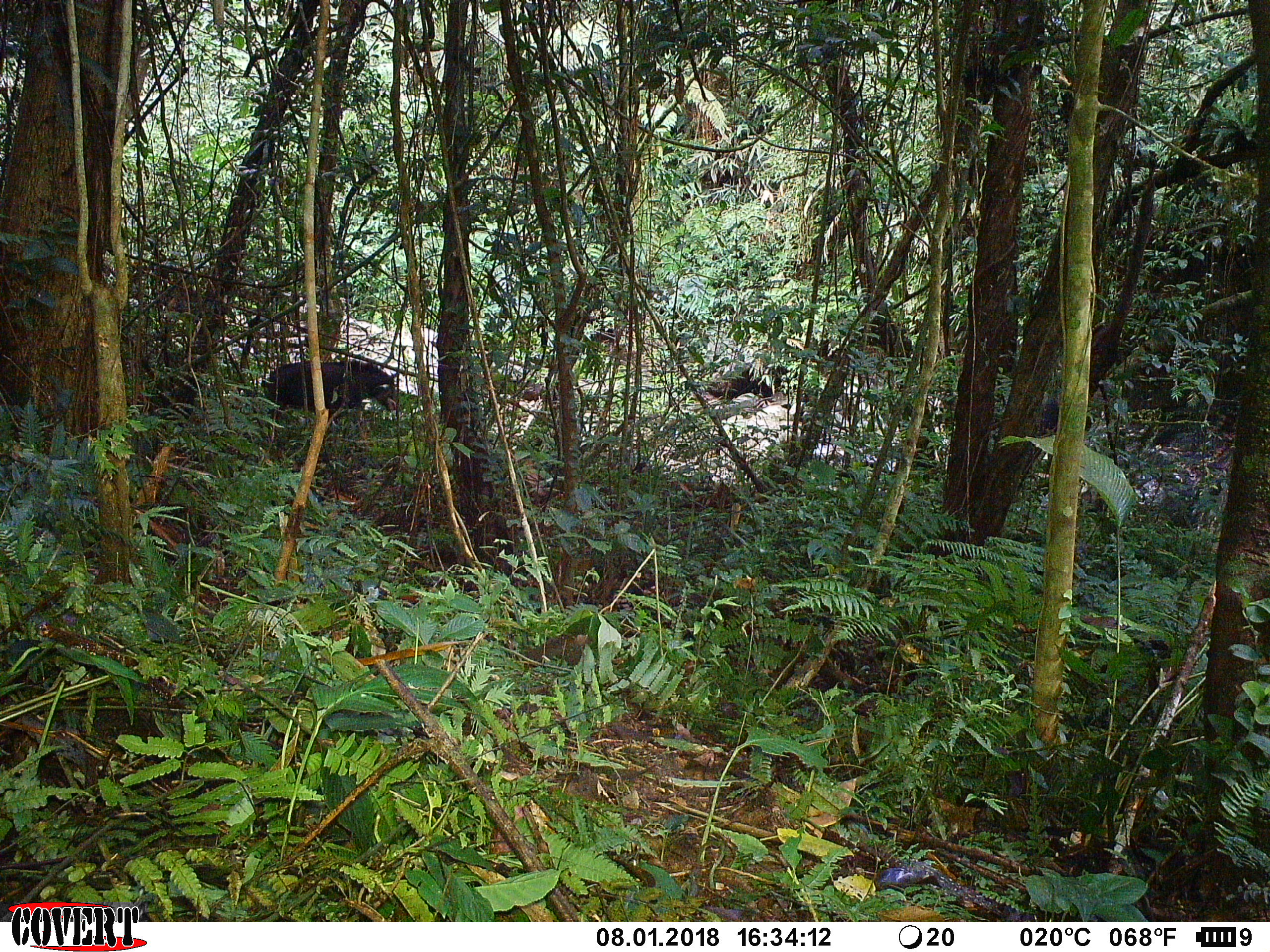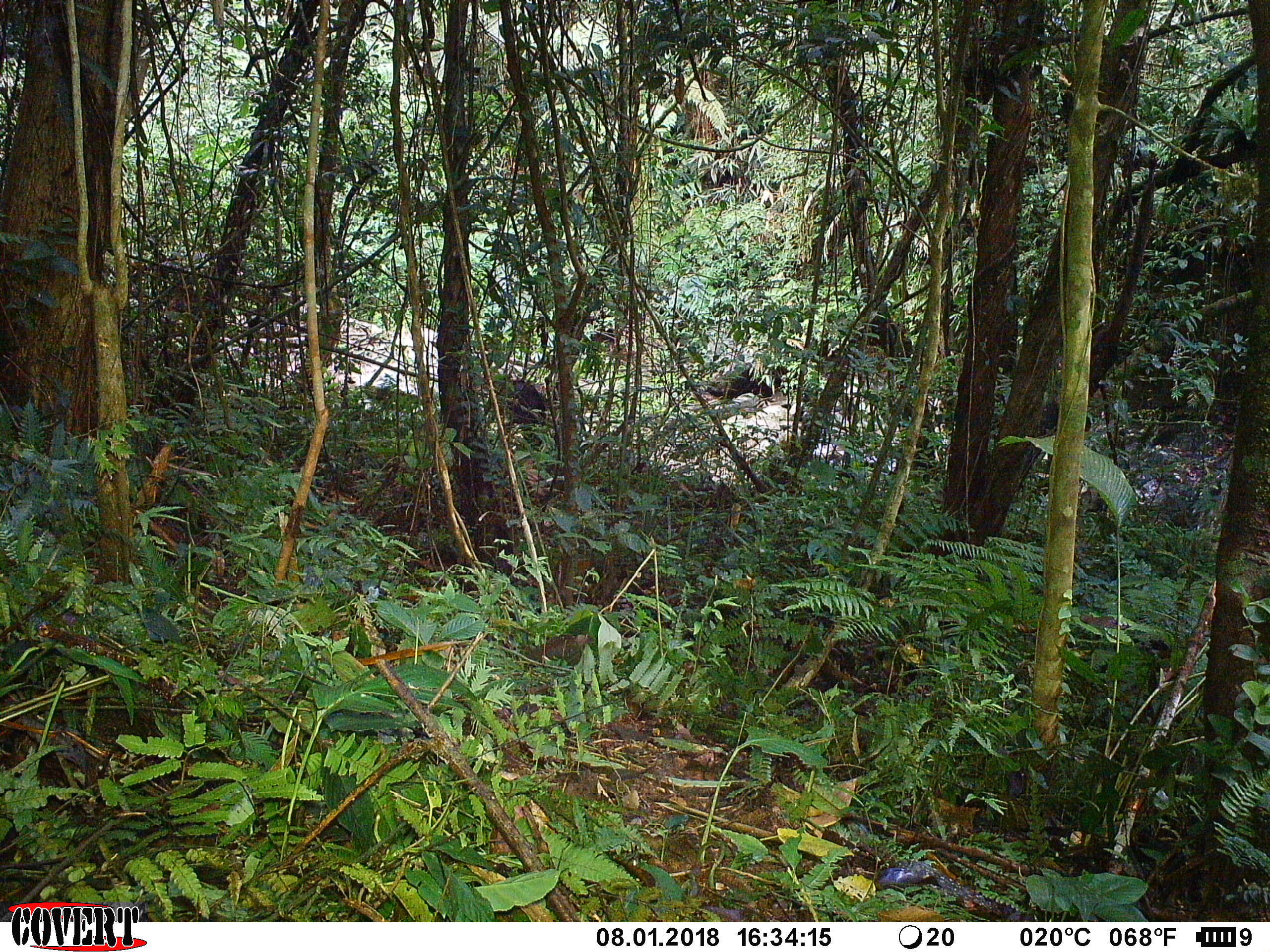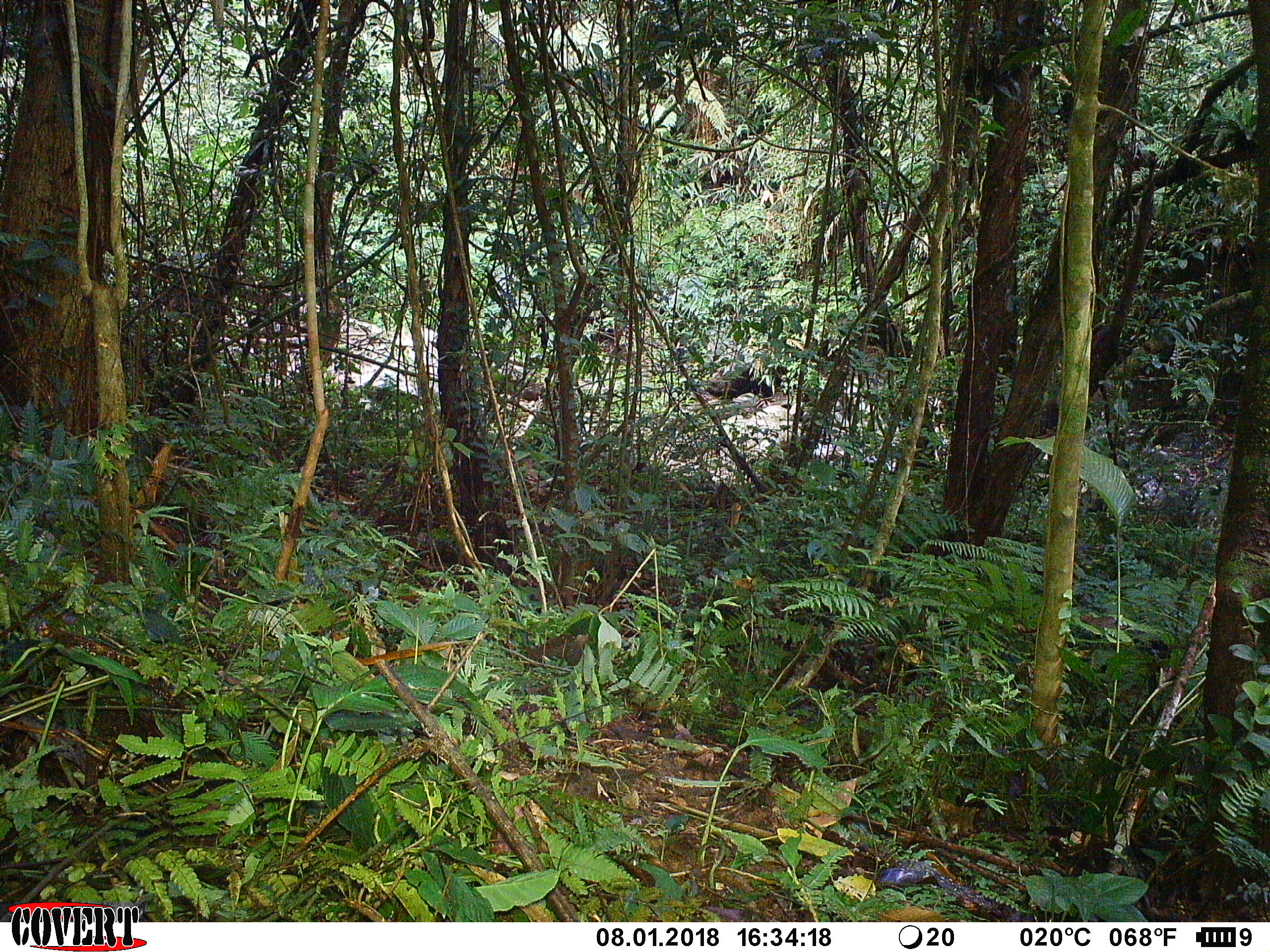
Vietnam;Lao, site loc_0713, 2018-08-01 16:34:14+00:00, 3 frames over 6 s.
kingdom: Animalia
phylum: Chordata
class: Mammalia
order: Artiodactyla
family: Bovidae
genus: Capricornis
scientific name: Capricornis sumatraensis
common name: chinese serow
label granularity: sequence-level